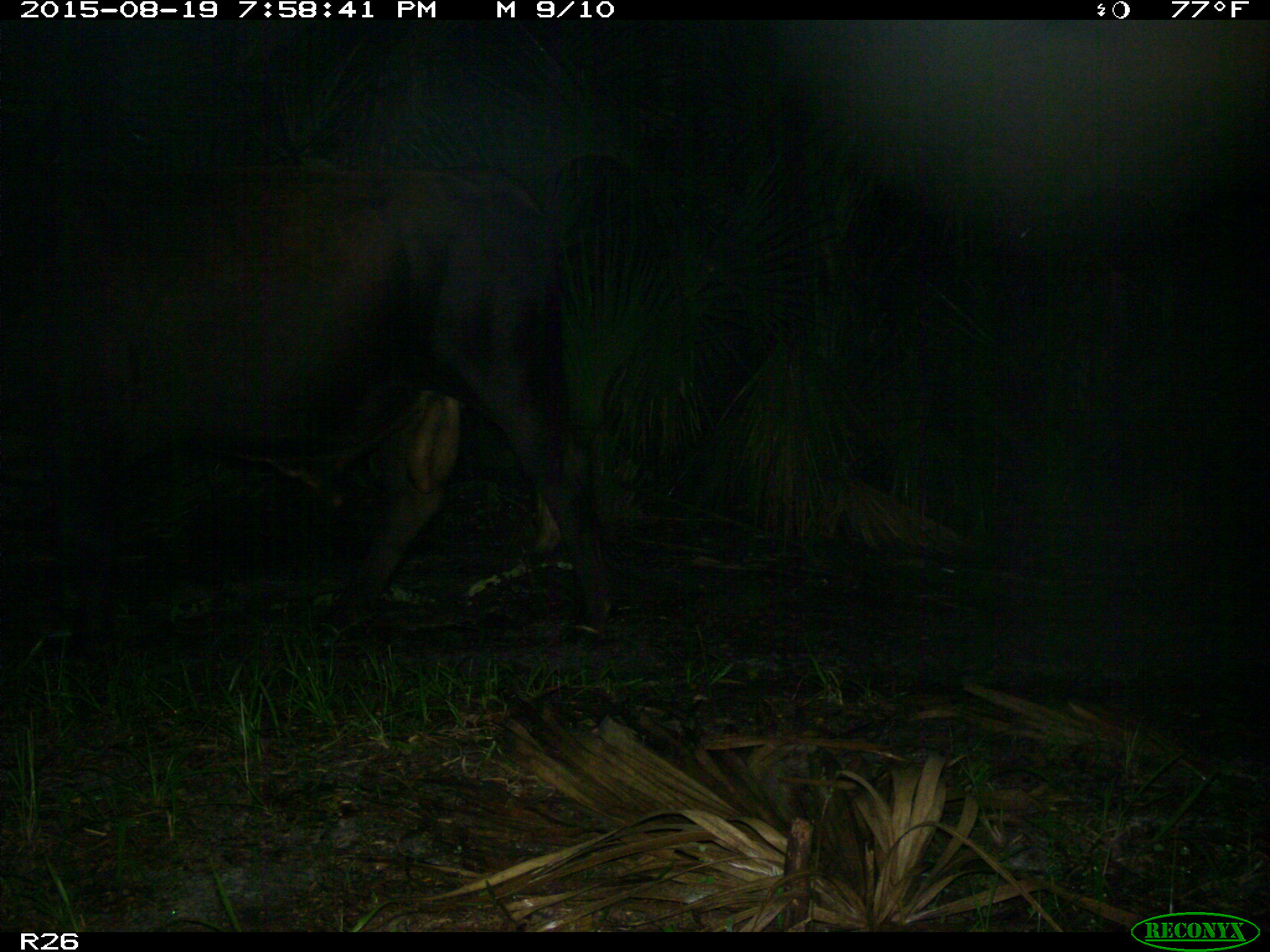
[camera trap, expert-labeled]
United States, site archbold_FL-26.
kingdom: Animalia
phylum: Chordata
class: Mammalia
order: Artiodactyla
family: Bovidae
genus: Bos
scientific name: Bos taurus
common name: domestic cow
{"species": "Bos taurus (domestic cow)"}